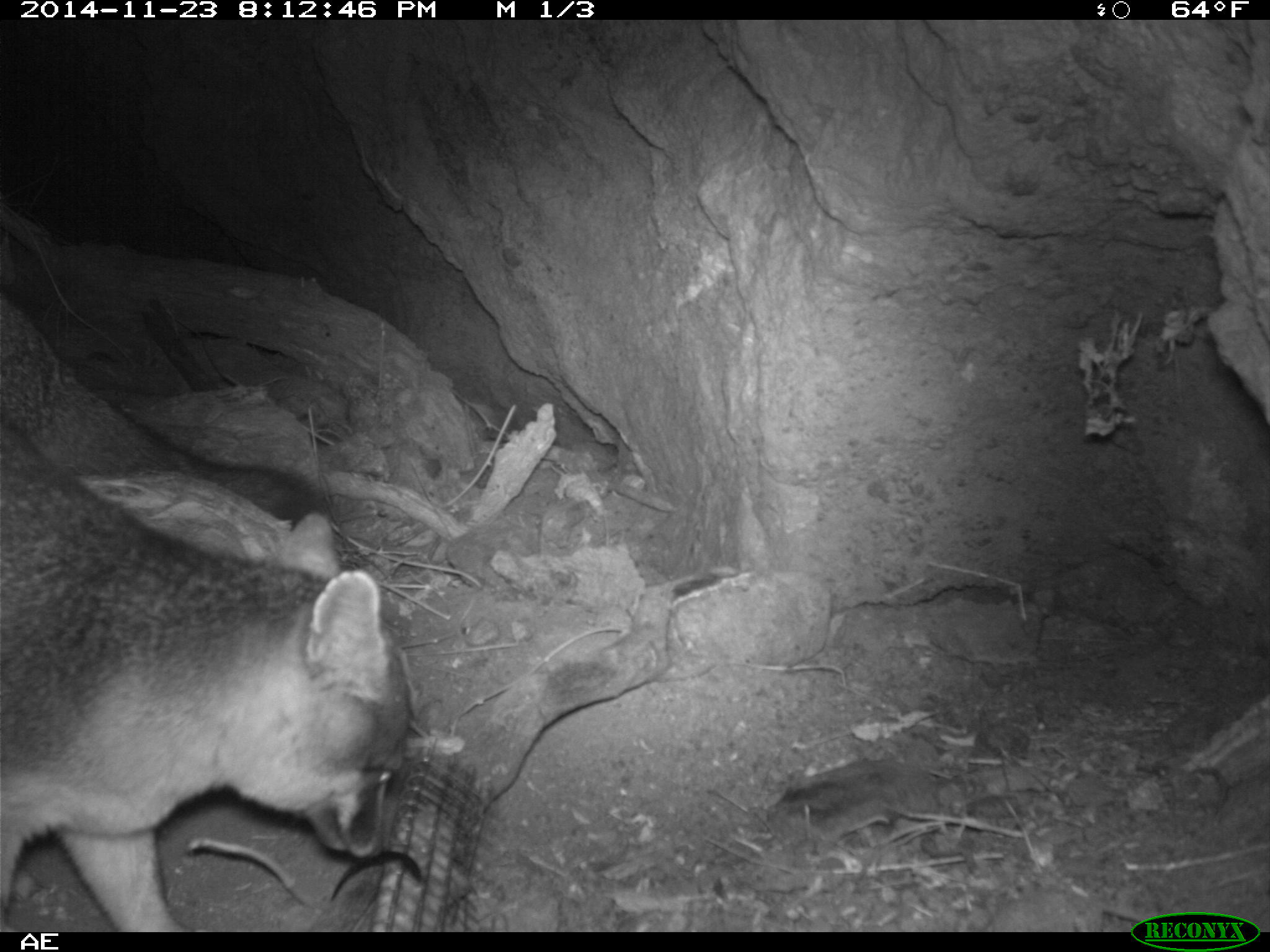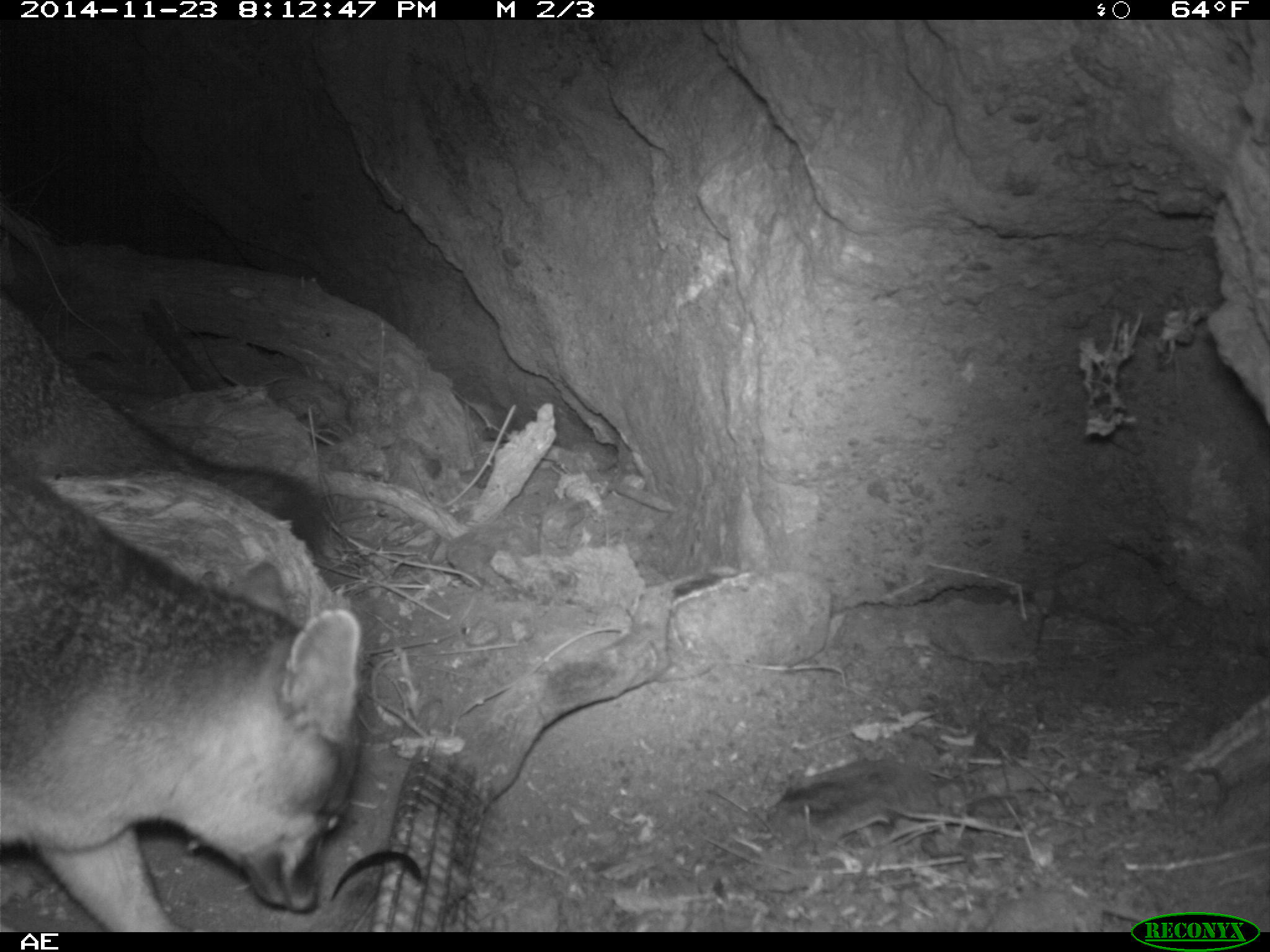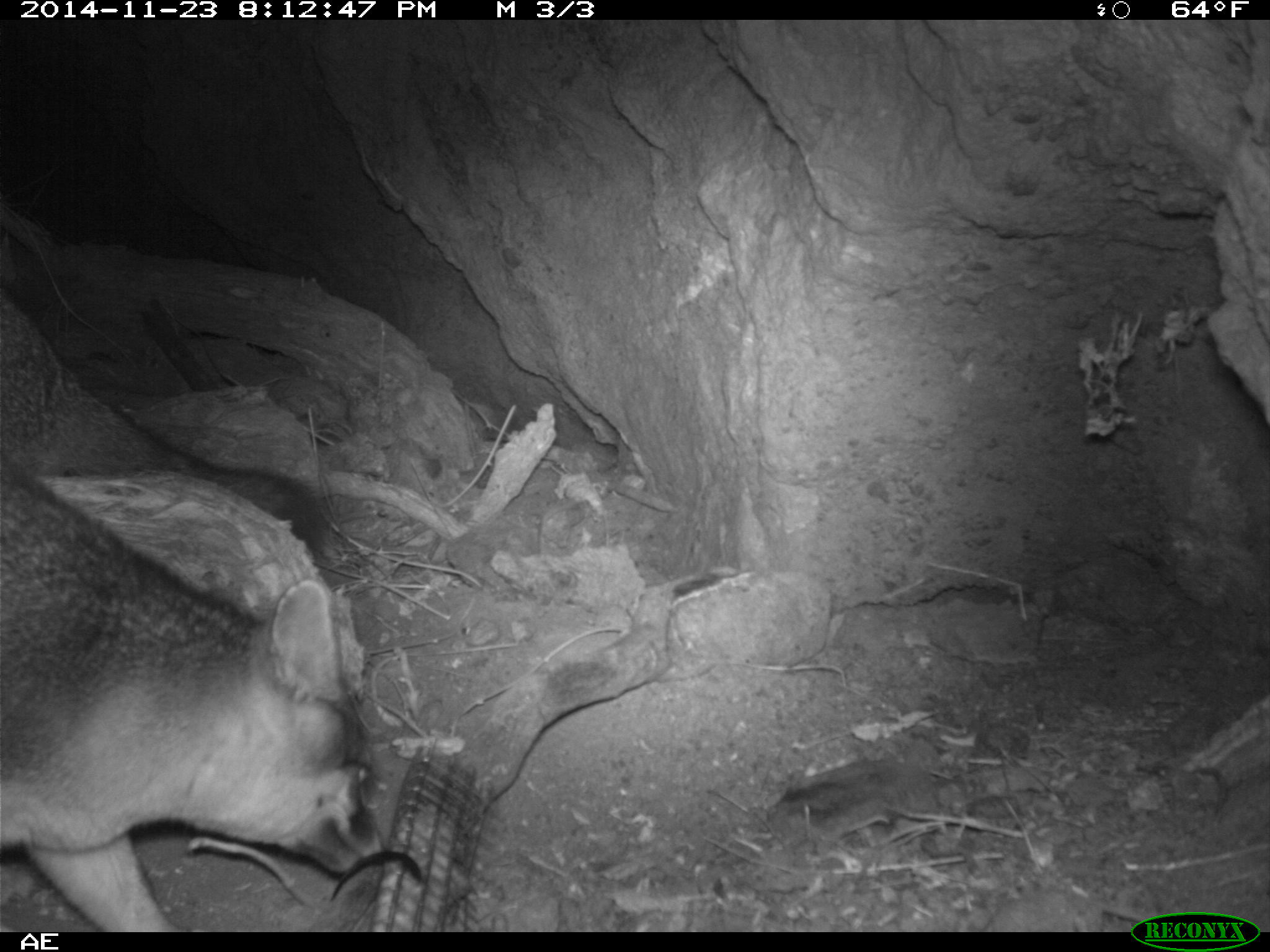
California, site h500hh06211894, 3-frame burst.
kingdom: Animalia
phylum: Chordata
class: Mammalia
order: Carnivora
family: Canidae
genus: Urocyon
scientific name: Urocyon littoralis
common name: island fox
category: fox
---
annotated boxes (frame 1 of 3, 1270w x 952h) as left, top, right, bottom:
fox: 0, 423, 411, 932; 0, 293, 334, 530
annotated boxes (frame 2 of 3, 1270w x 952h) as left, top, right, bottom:
fox: 0, 290, 364, 932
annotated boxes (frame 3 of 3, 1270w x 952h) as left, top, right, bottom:
fox: 0, 289, 390, 932